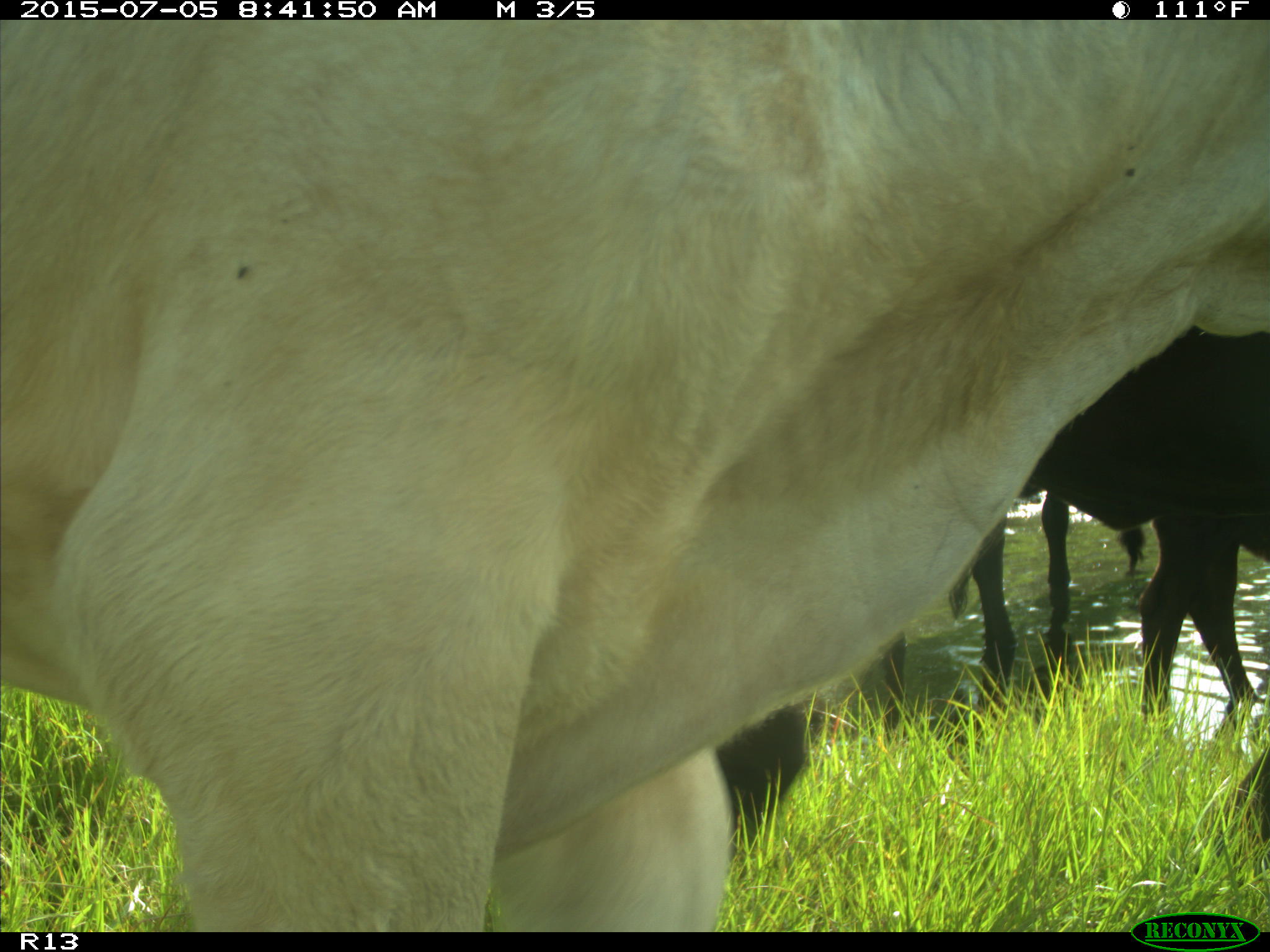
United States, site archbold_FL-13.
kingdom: Animalia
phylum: Chordata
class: Mammalia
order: Artiodactyla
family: Bovidae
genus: Bos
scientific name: Bos taurus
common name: domestic cow